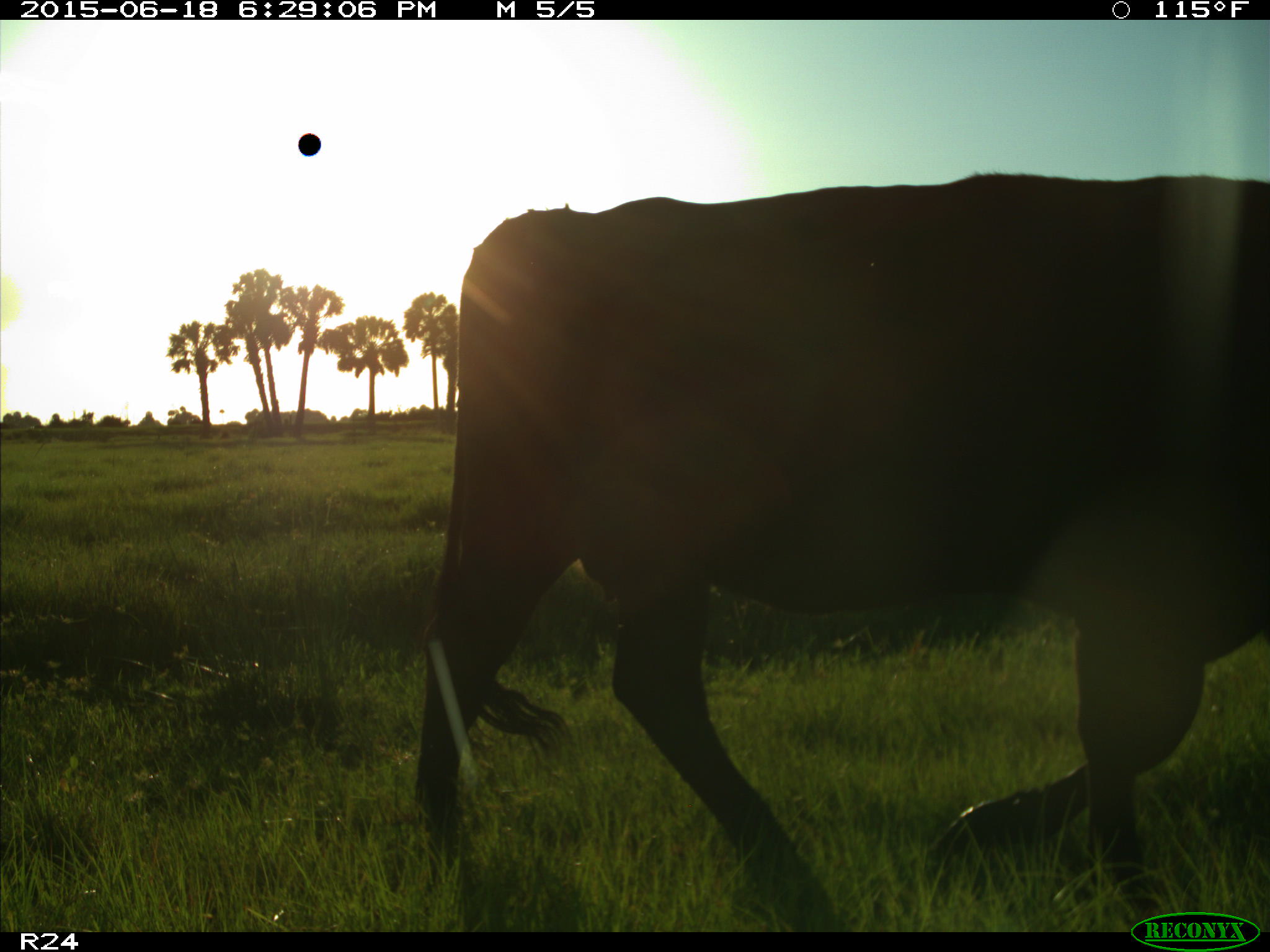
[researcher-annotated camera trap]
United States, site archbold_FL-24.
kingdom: Animalia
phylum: Chordata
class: Mammalia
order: Artiodactyla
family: Bovidae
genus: Bos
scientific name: Bos taurus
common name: domestic cow